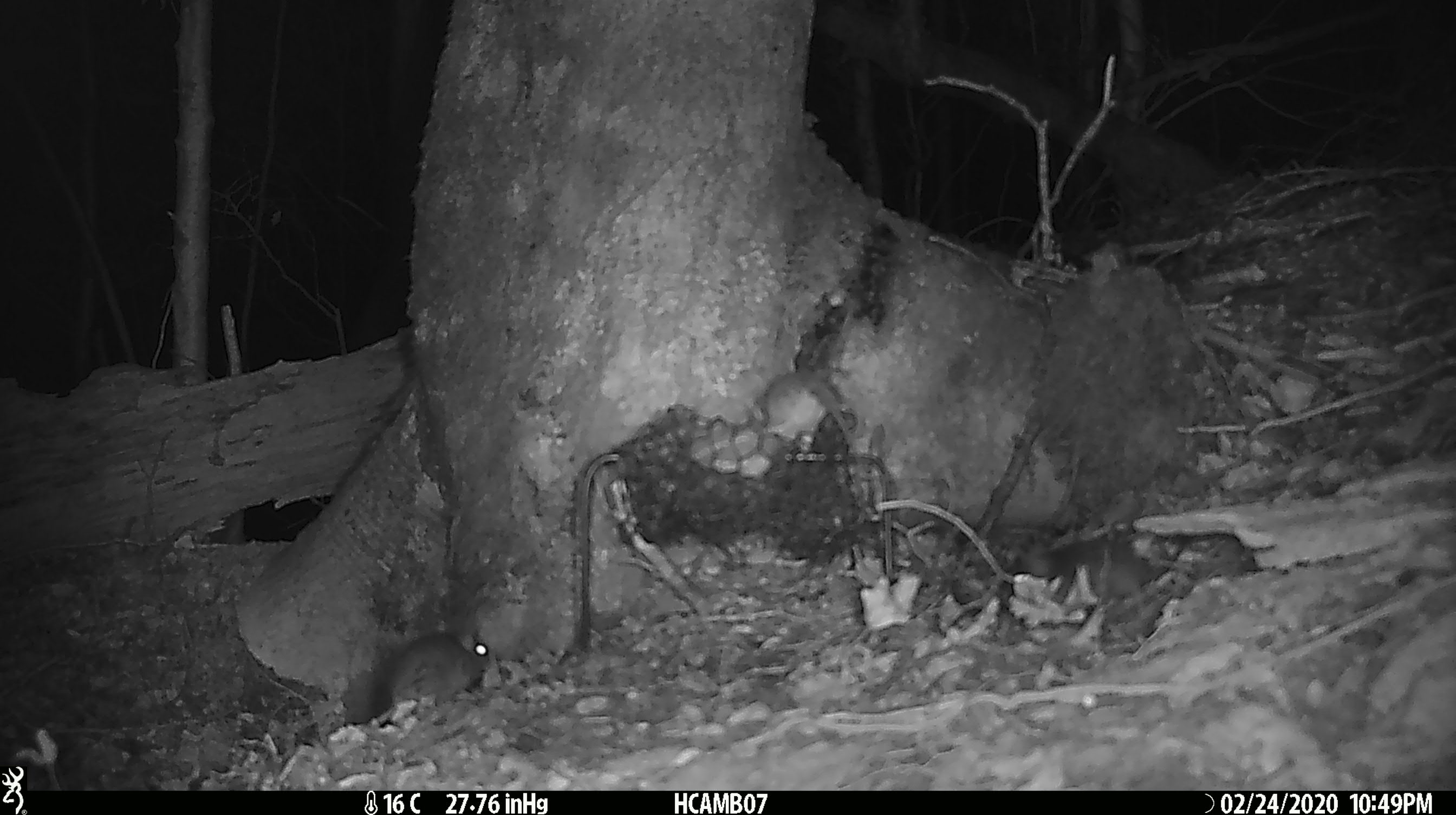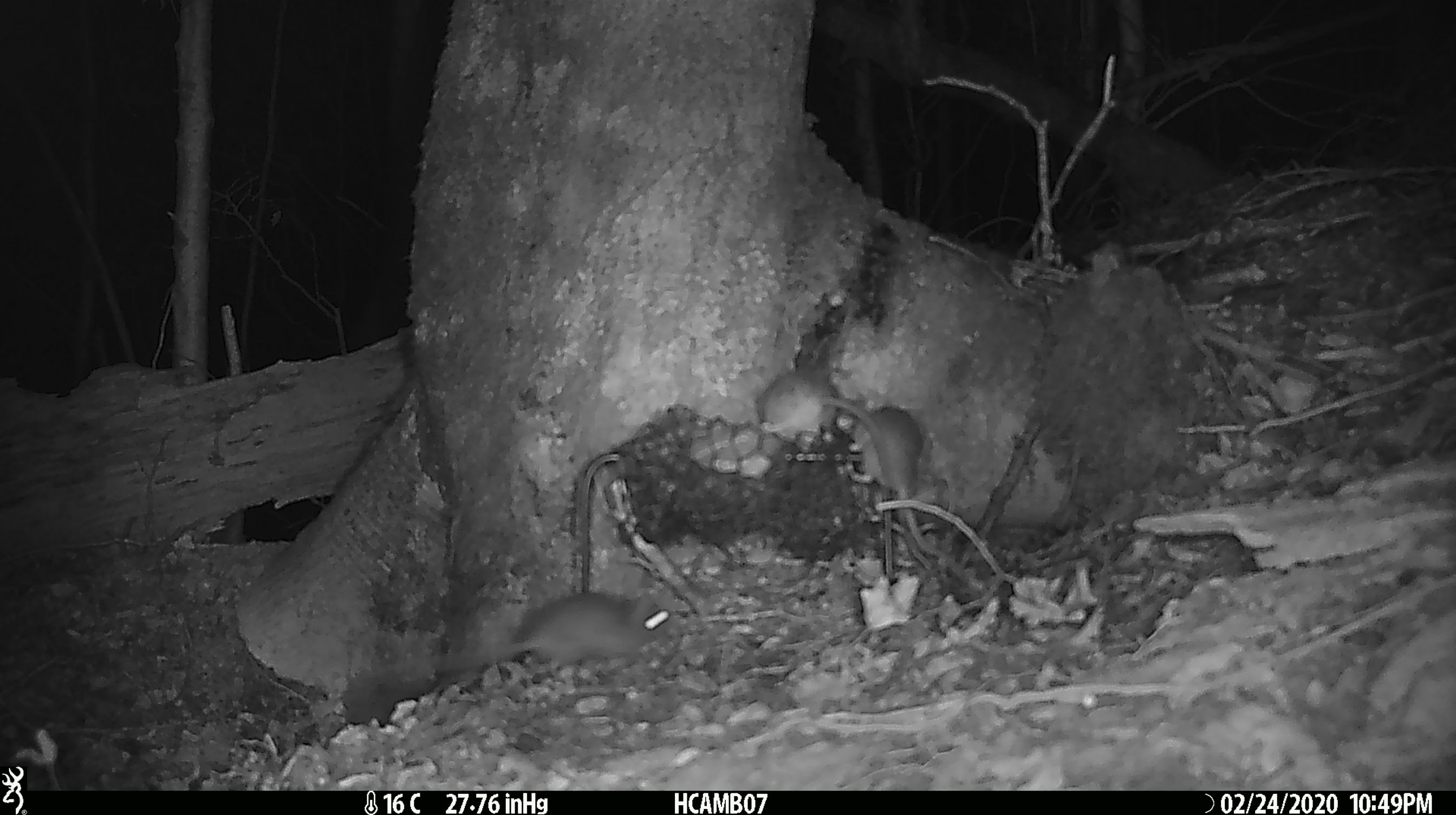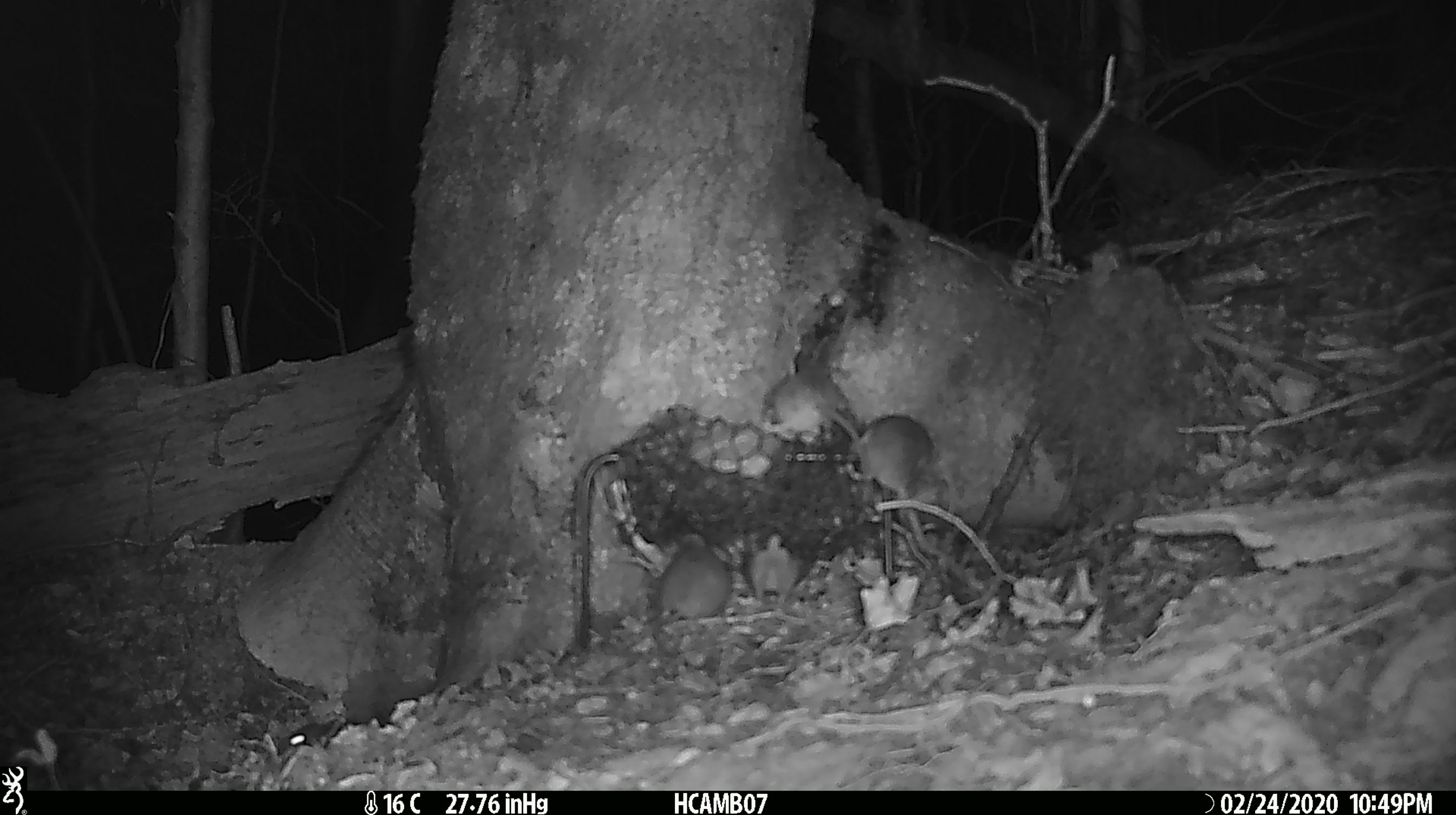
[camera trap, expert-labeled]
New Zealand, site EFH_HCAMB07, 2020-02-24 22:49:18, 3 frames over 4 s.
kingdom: Animalia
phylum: Chordata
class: Mammalia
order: Rodentia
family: Muridae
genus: Mus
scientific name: Mus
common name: mouse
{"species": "mouse (Mus)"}